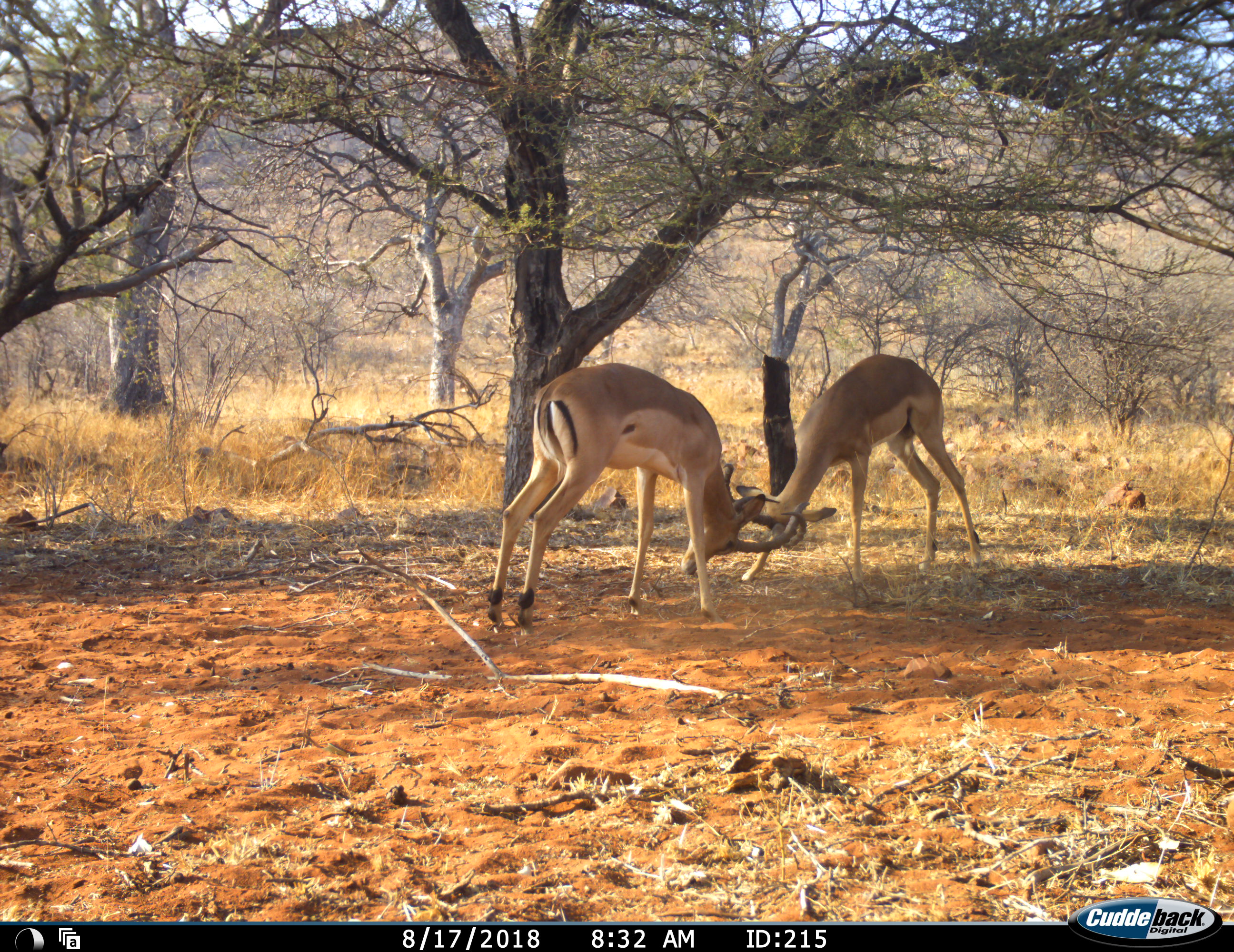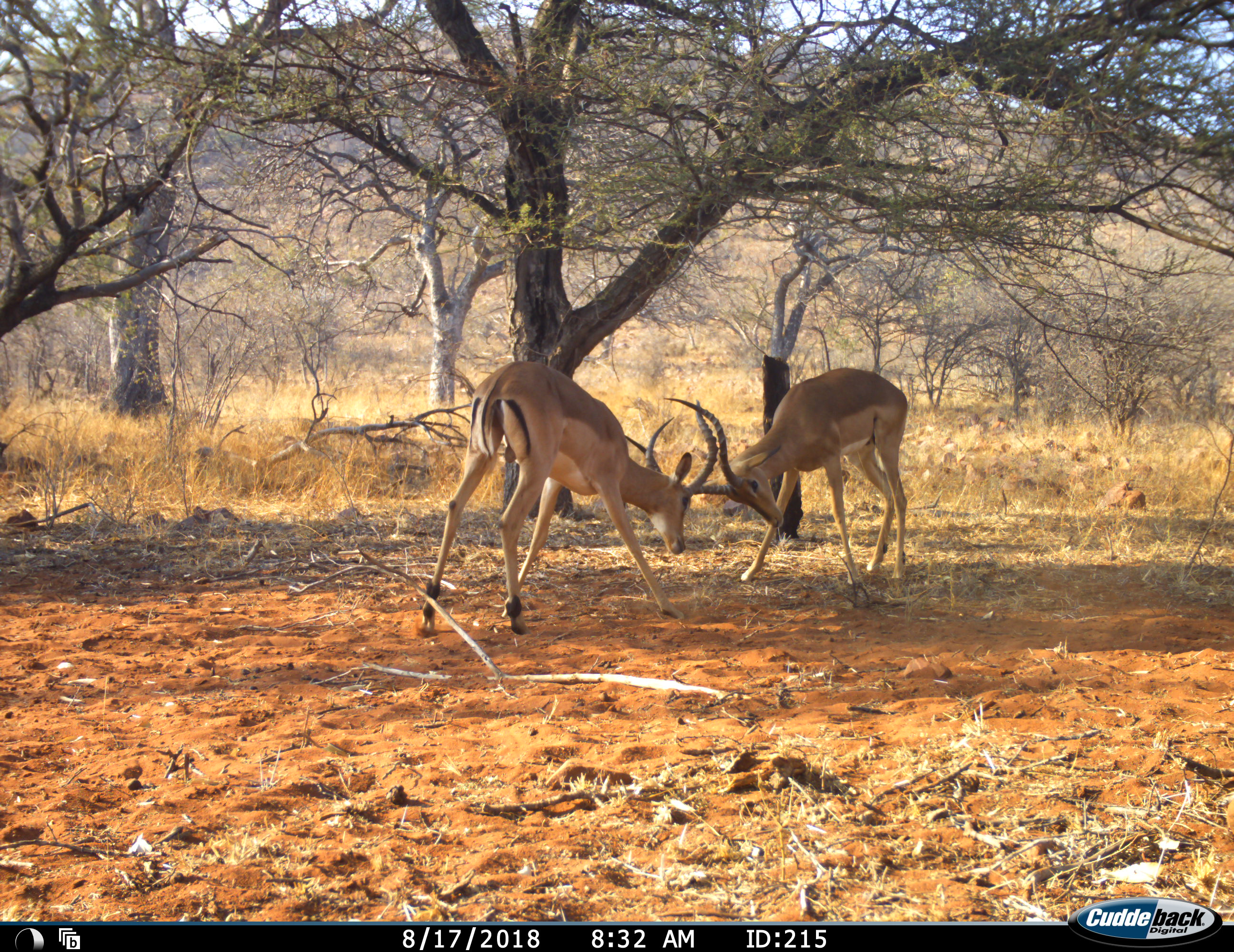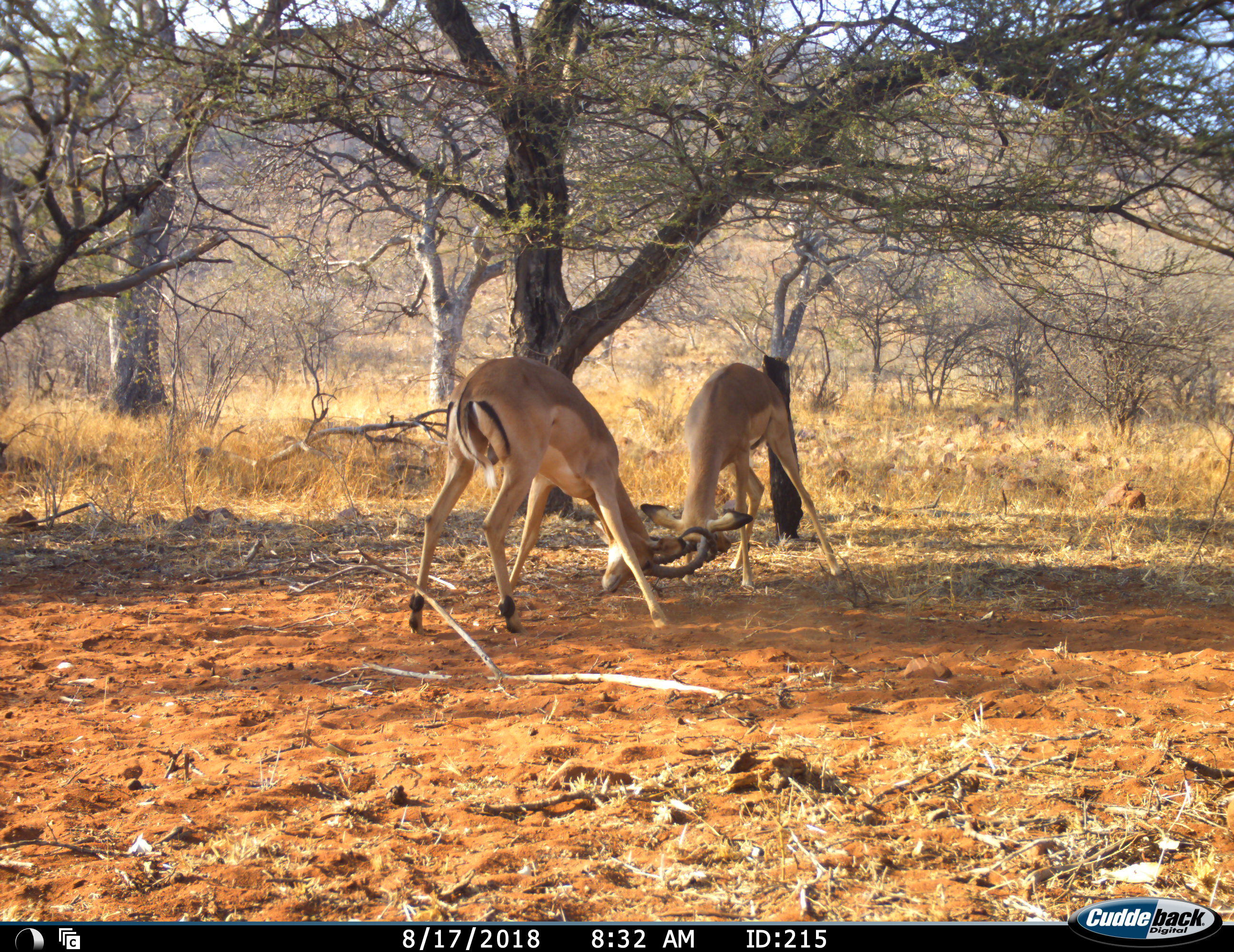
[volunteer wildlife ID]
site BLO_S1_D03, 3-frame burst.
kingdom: Animalia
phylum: Chordata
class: Mammalia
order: Artiodactyla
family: Bovidae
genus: Aepyceros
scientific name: Aepyceros melampus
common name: impala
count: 2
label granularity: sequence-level